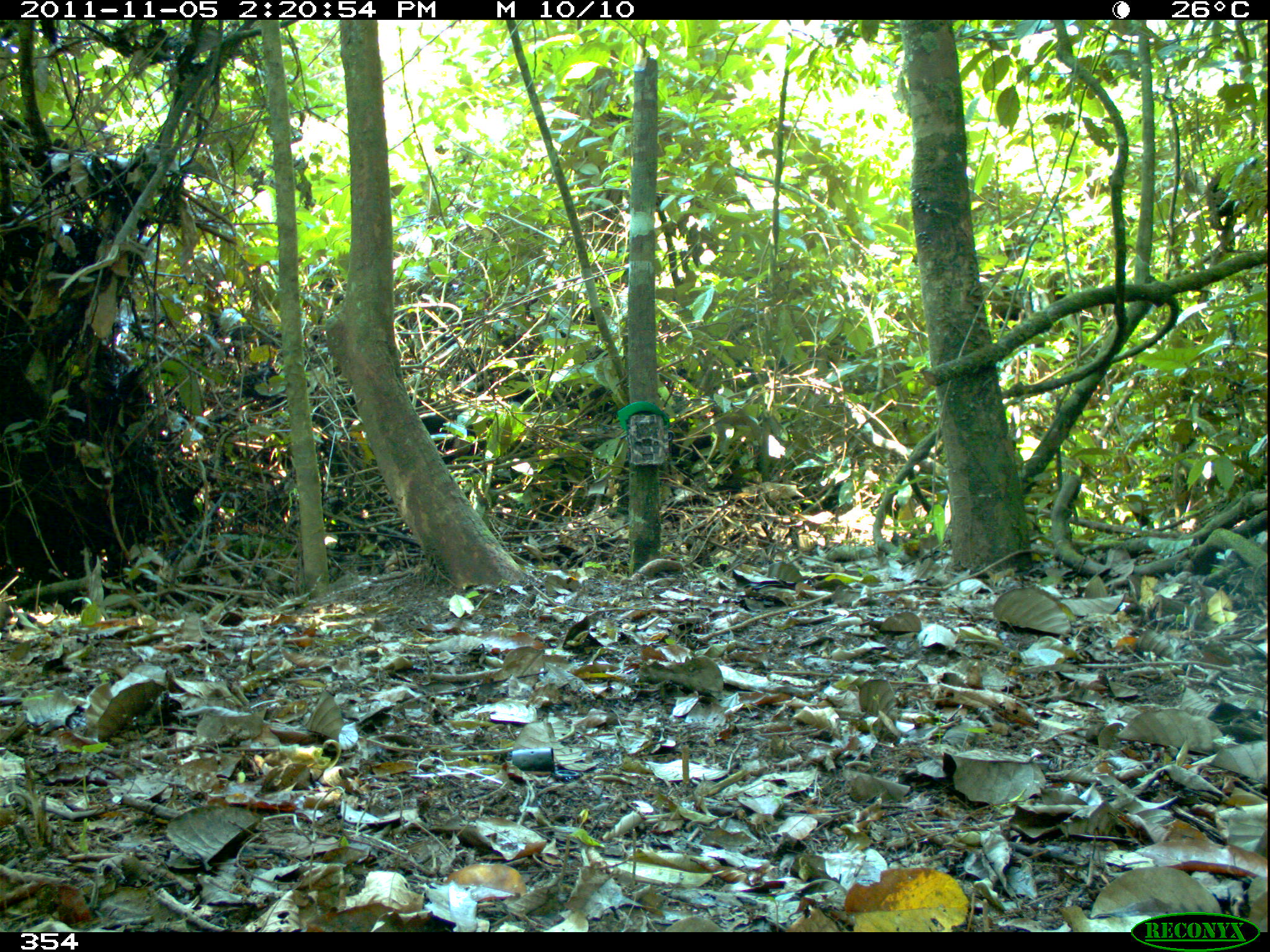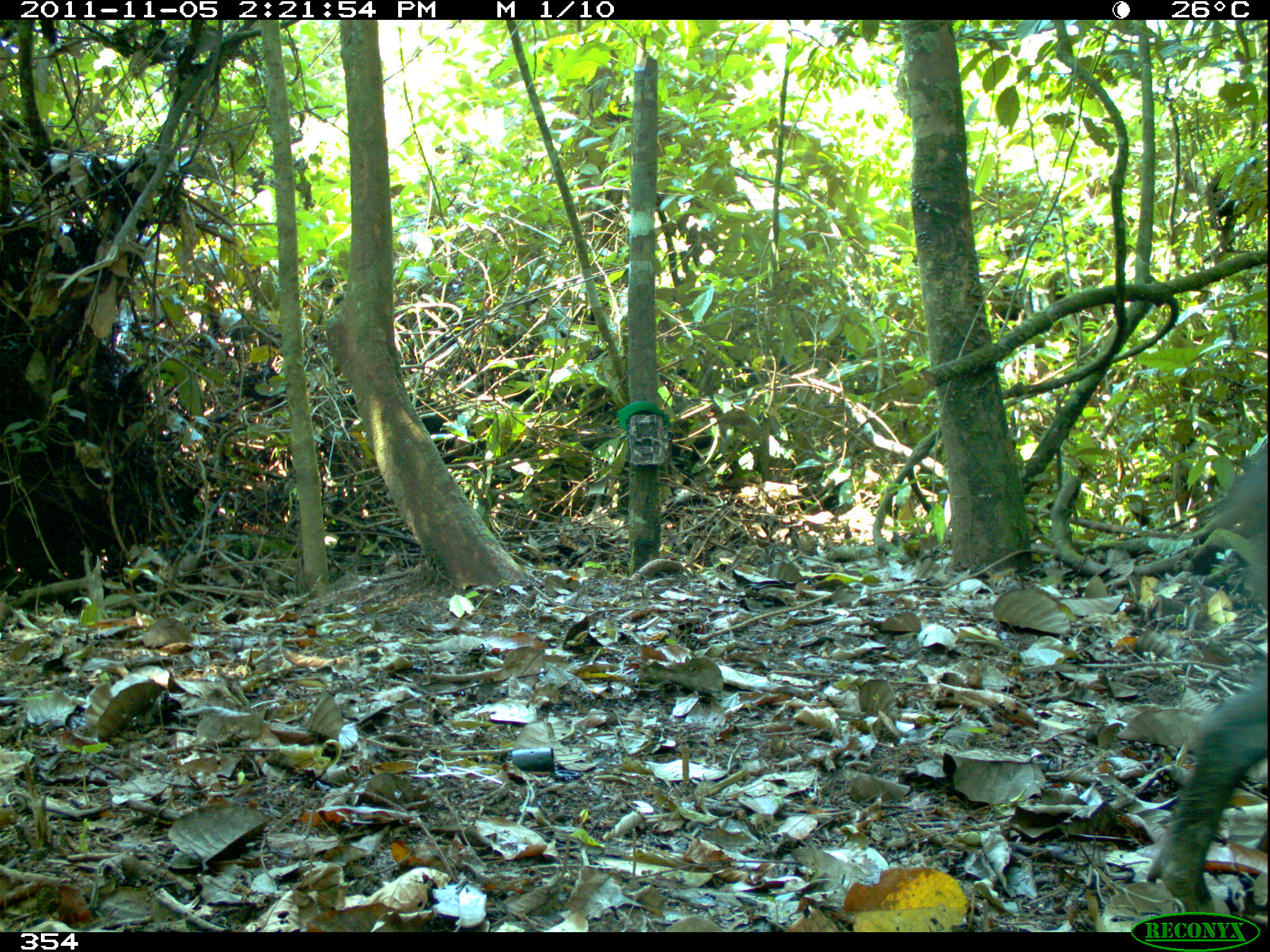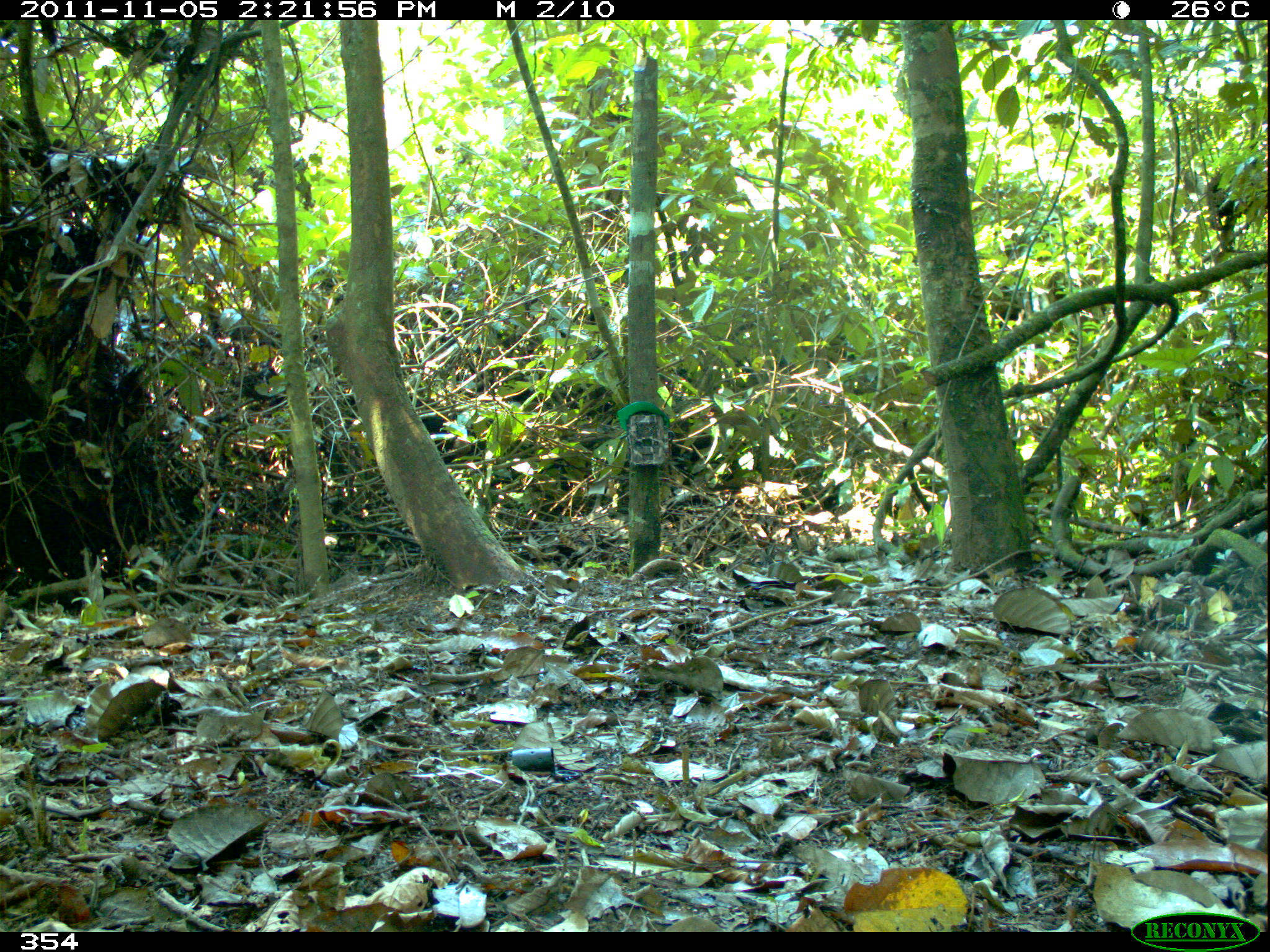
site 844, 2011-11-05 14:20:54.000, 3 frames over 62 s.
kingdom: Animalia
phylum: Chordata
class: Mammalia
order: Artiodactyla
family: Tayassuidae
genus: Tayassu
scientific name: Tayassu pecari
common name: white-lipped peccary